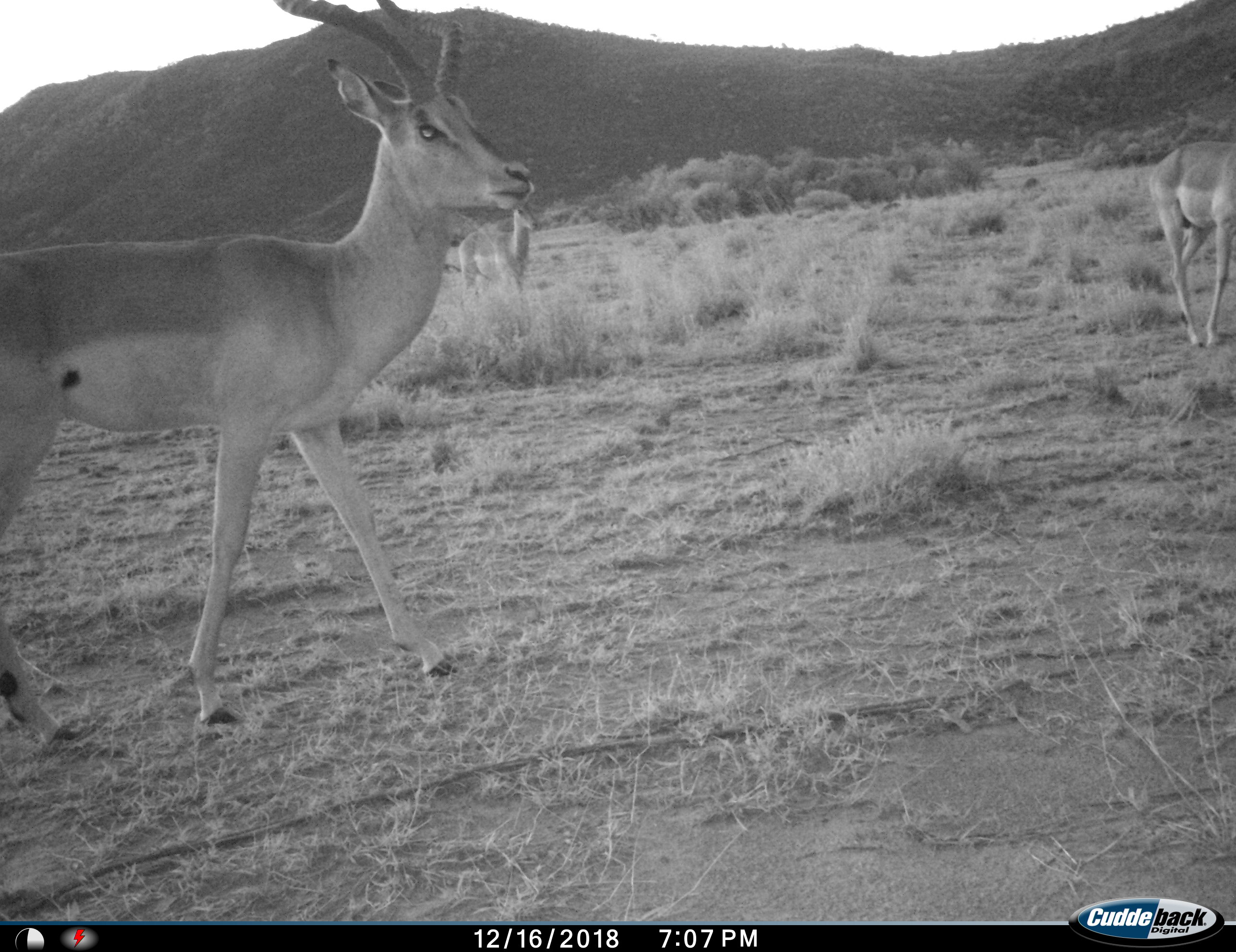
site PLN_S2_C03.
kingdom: Animalia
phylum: Chordata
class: Mammalia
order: Artiodactyla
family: Bovidae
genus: Aepyceros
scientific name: Aepyceros melampus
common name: impala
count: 2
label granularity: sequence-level